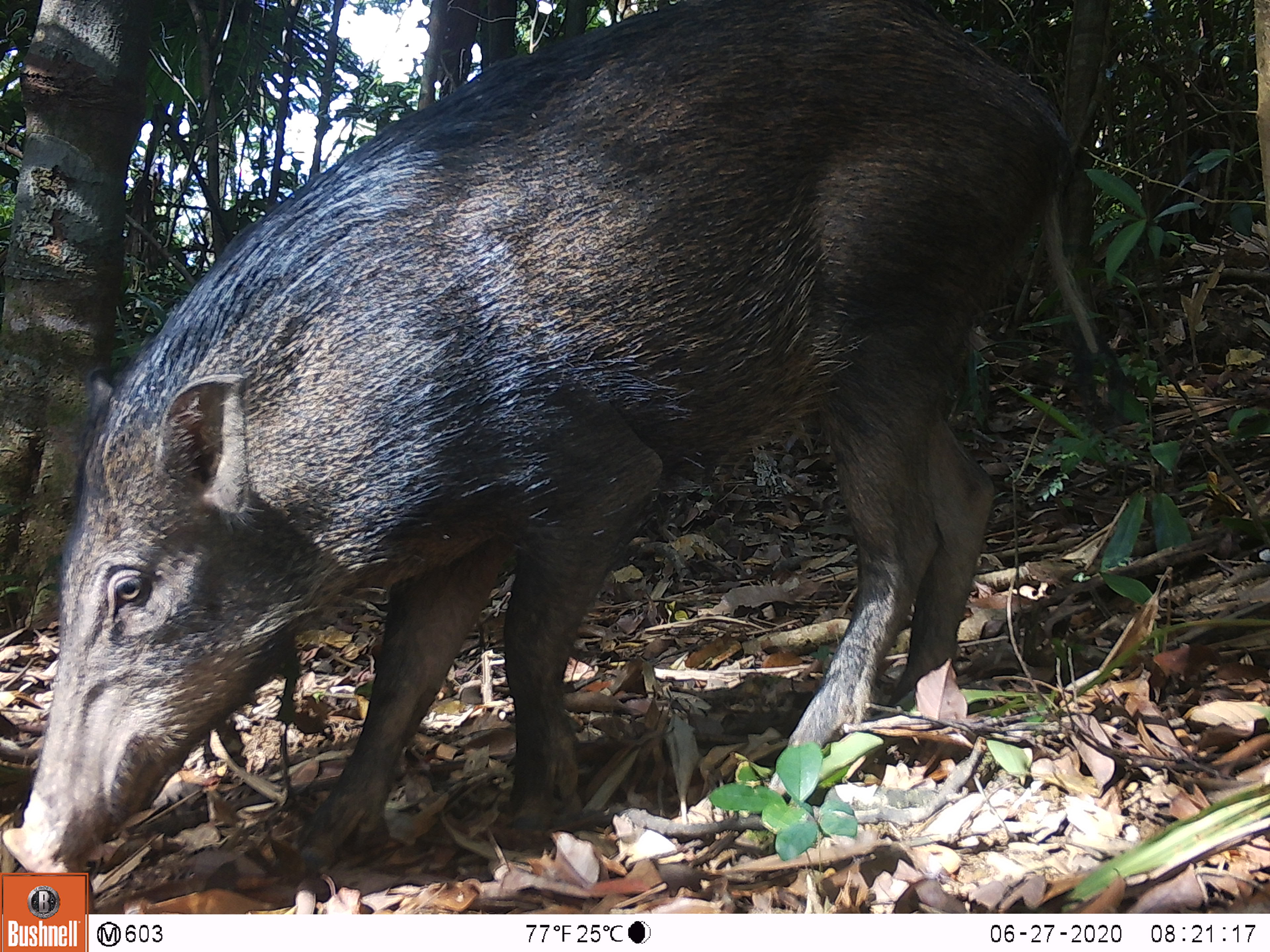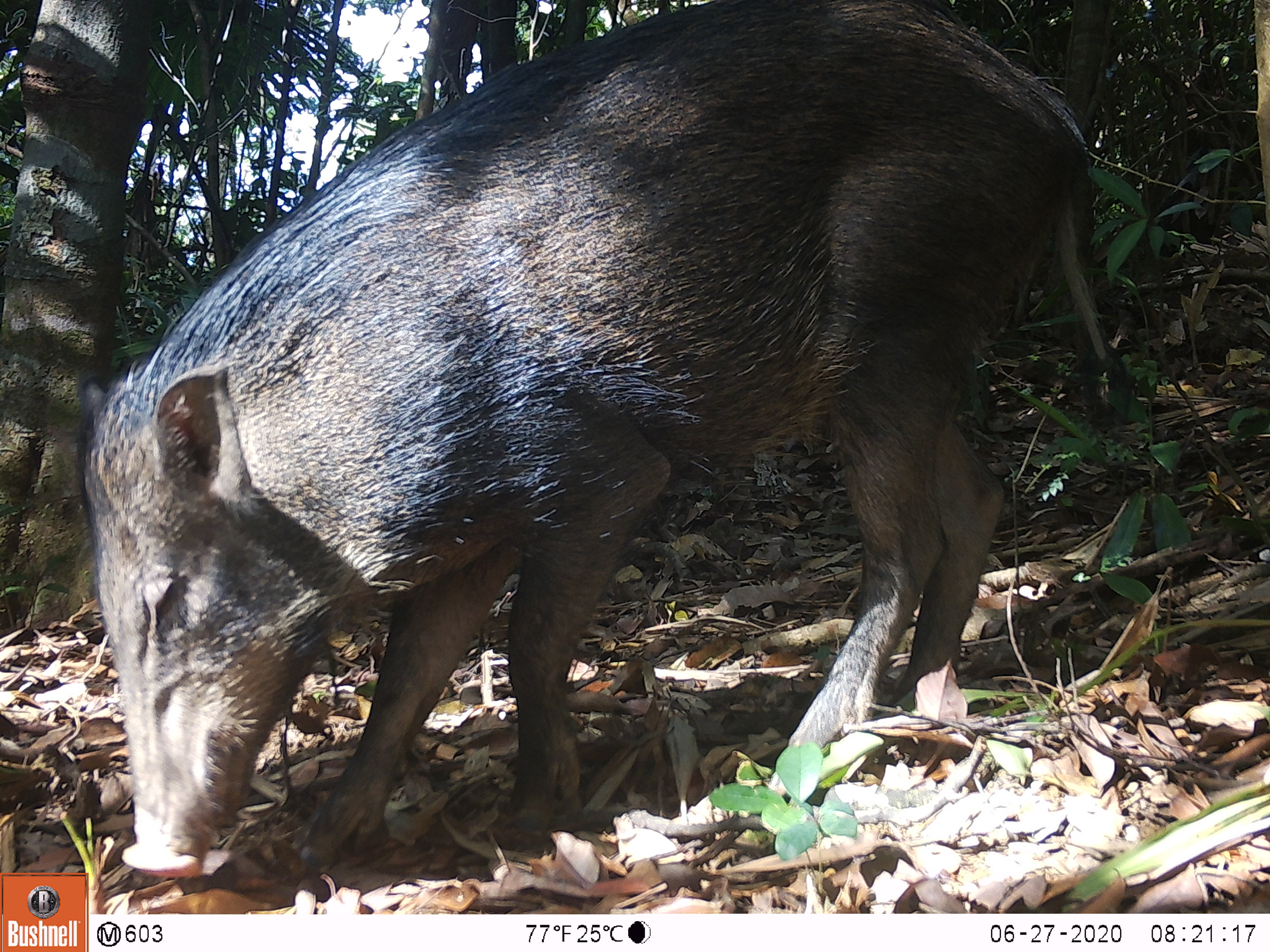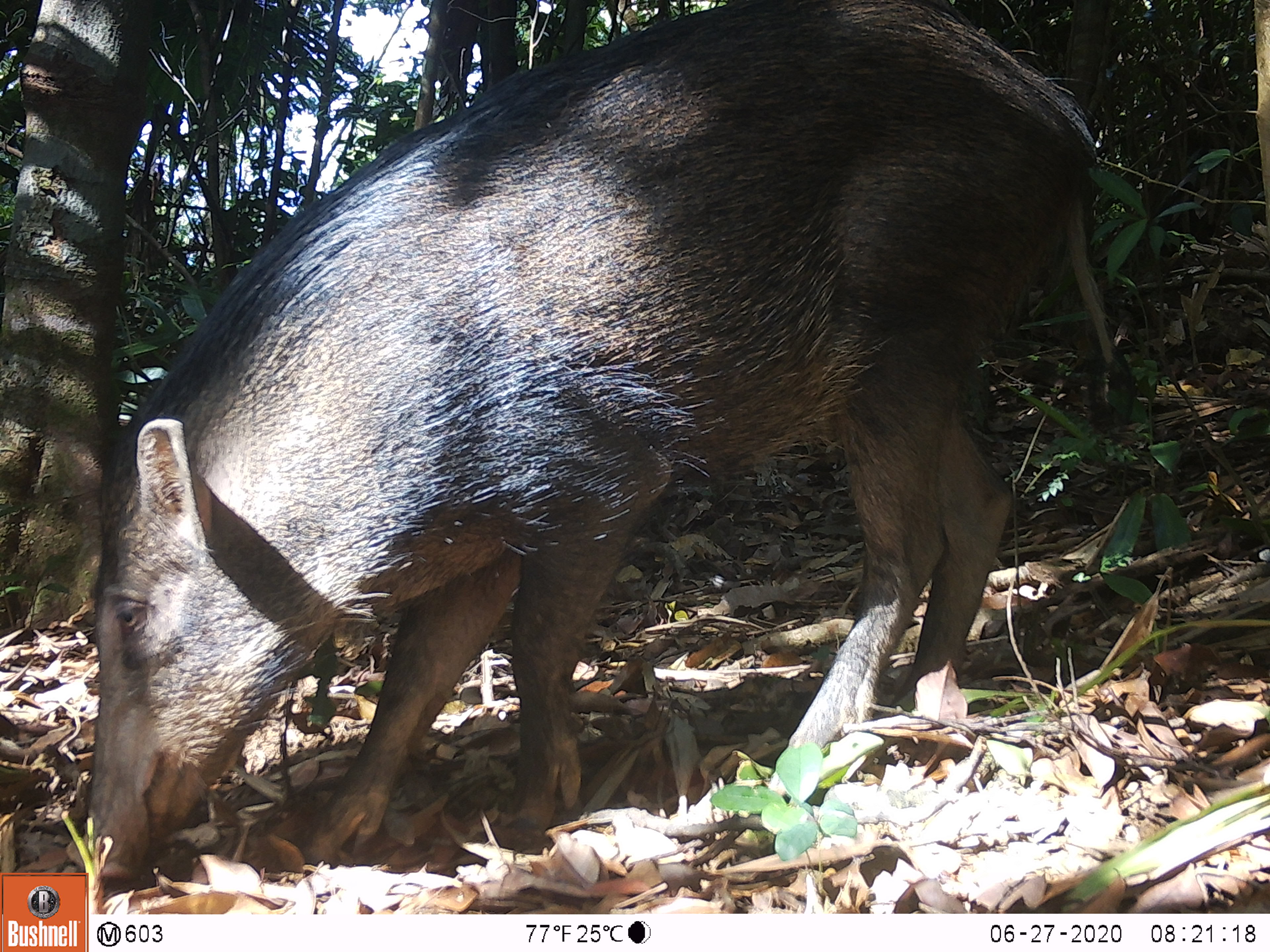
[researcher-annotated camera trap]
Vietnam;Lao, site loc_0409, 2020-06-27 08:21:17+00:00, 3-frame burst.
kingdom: Animalia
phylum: Chordata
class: Mammalia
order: Artiodactyla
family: Suidae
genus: Sus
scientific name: Sus scrofa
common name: eurasian wild pig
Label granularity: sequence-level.